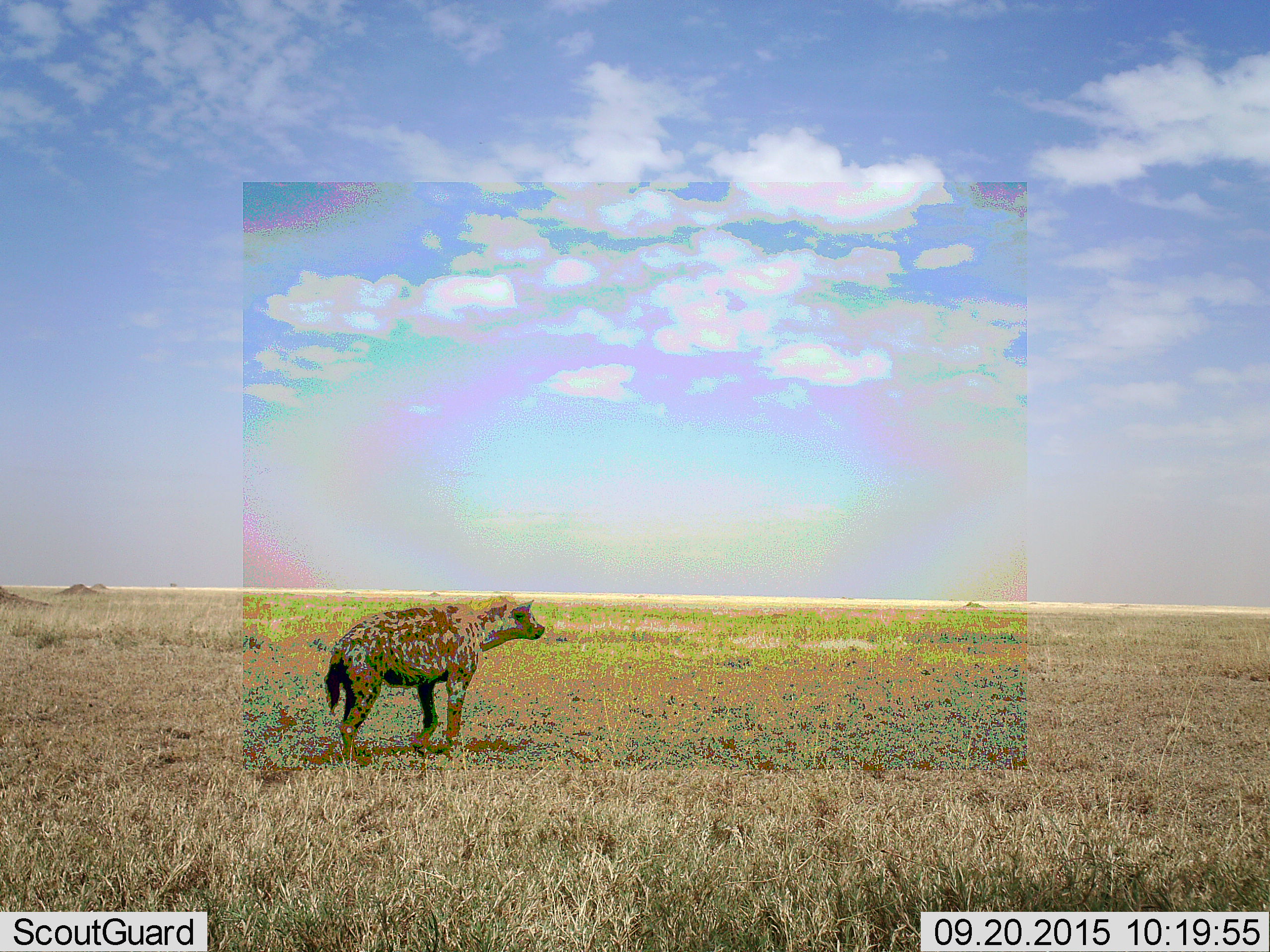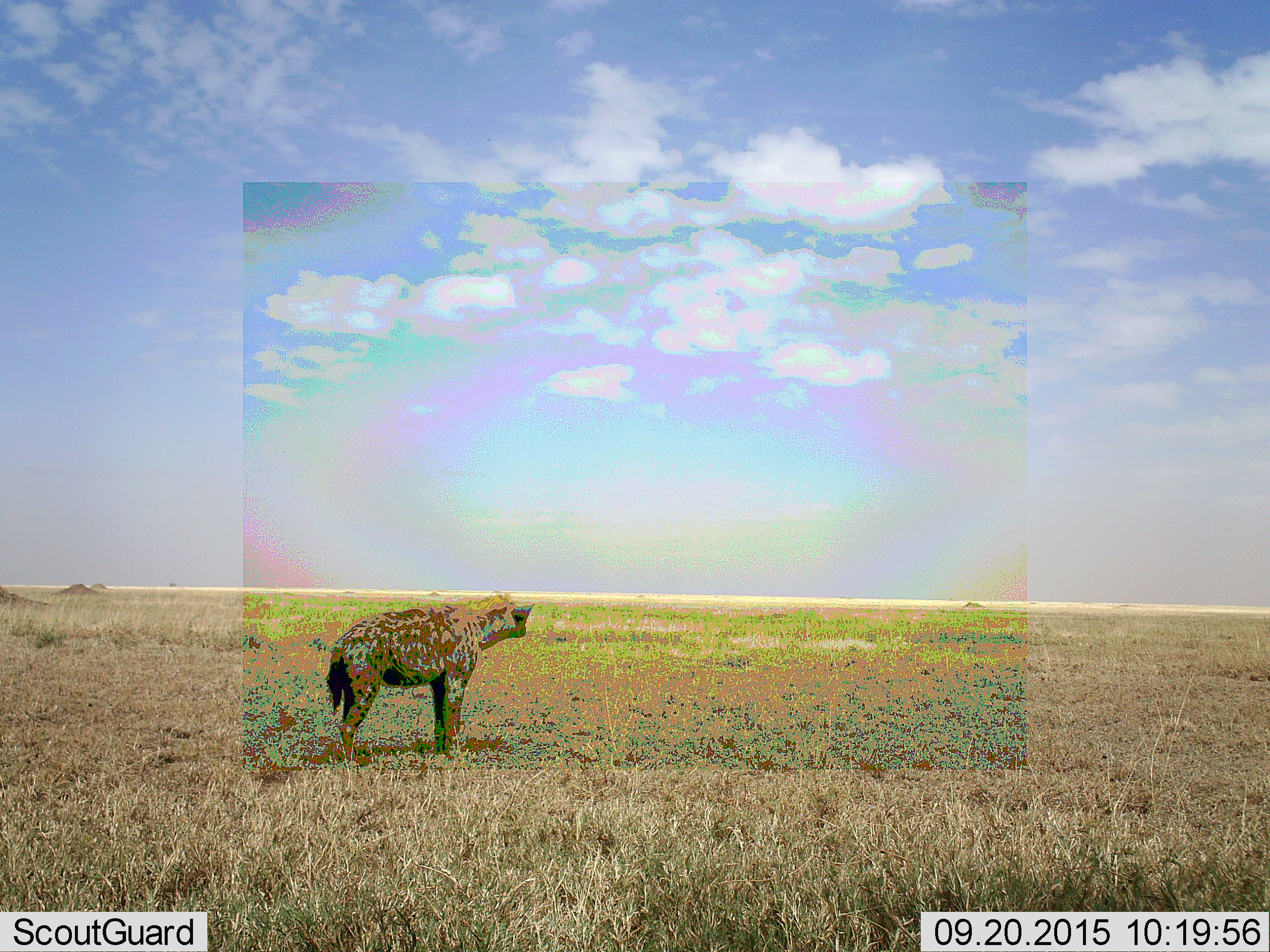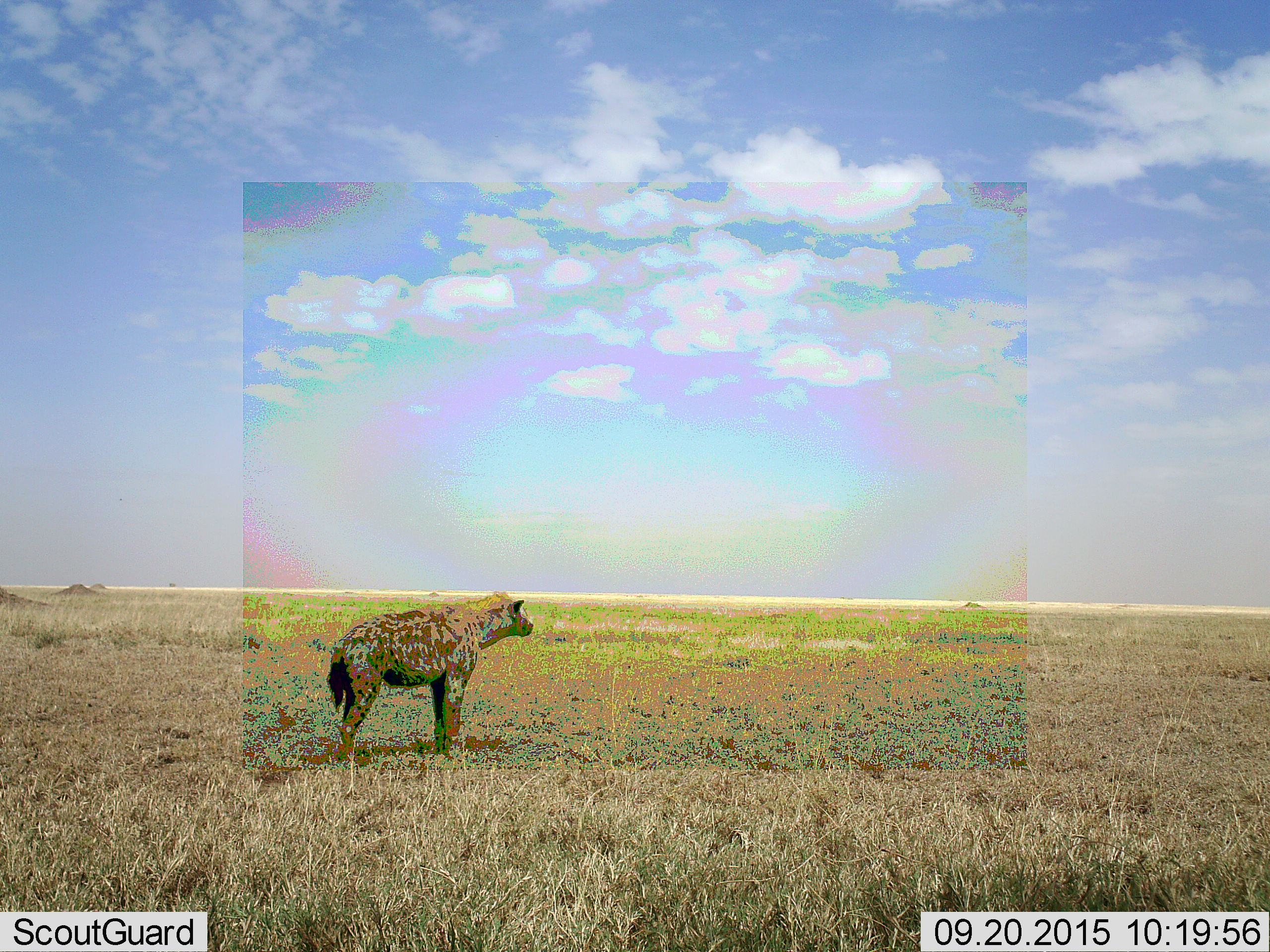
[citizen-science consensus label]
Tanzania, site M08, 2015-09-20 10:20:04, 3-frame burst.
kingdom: Animalia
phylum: Chordata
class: Mammalia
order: Carnivora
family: Hyaenidae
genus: Crocuta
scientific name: Crocuta crocuta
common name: spotted hyena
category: hyenaspotted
Hyenaspotted (spotted hyena) (Crocuta crocuta), count 1. Behavior (volunteer vote fractions): standing 100%, resting 0%, moving 0%, interacting 0%. Young present (vote fraction): 0%. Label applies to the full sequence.